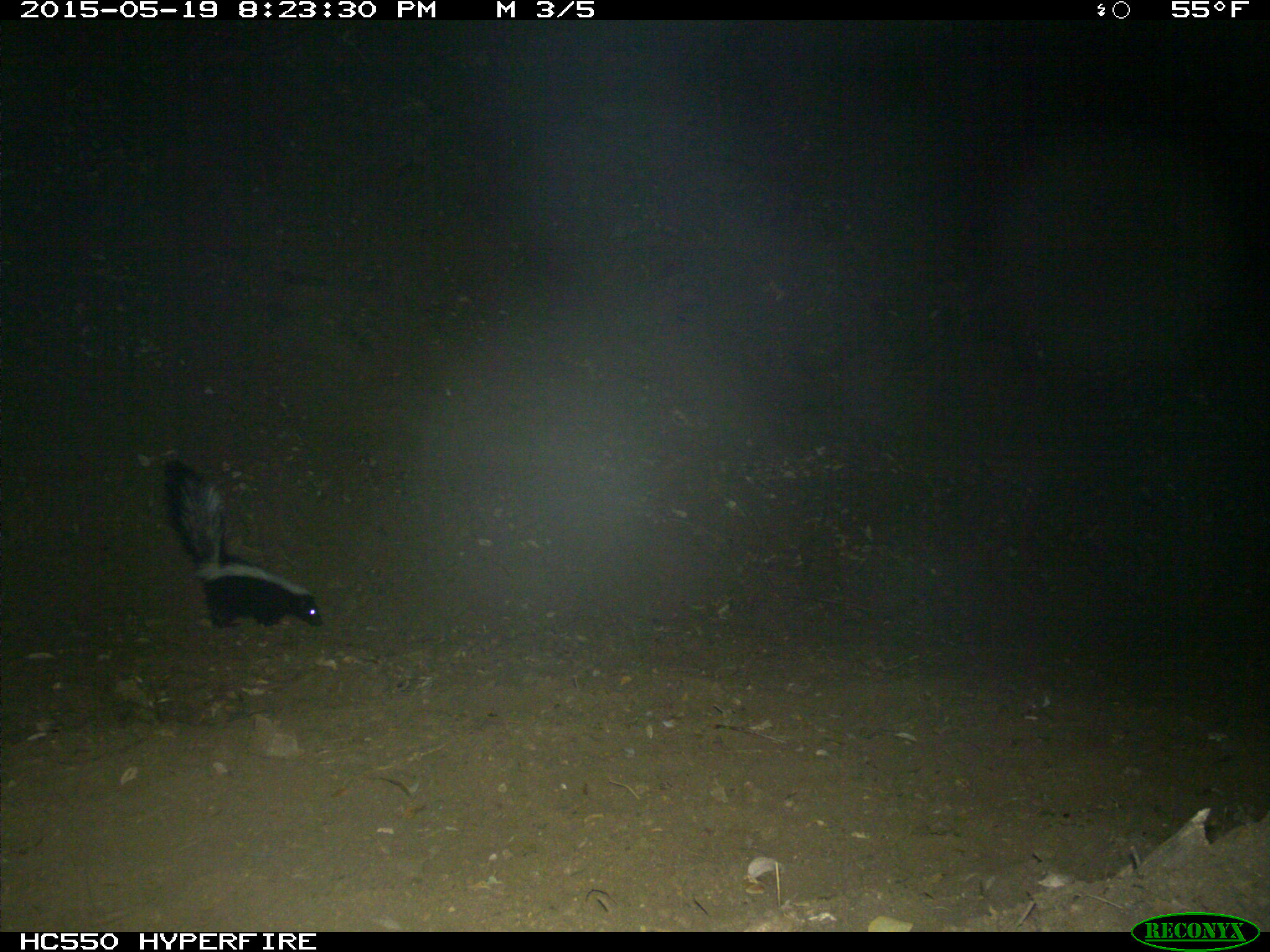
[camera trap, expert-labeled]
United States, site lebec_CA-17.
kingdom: Animalia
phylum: Chordata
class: Mammalia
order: Carnivora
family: Mephitidae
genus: Mephitis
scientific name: Mephitis mephitis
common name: striped skunk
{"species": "Mephitis mephitis (striped skunk)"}